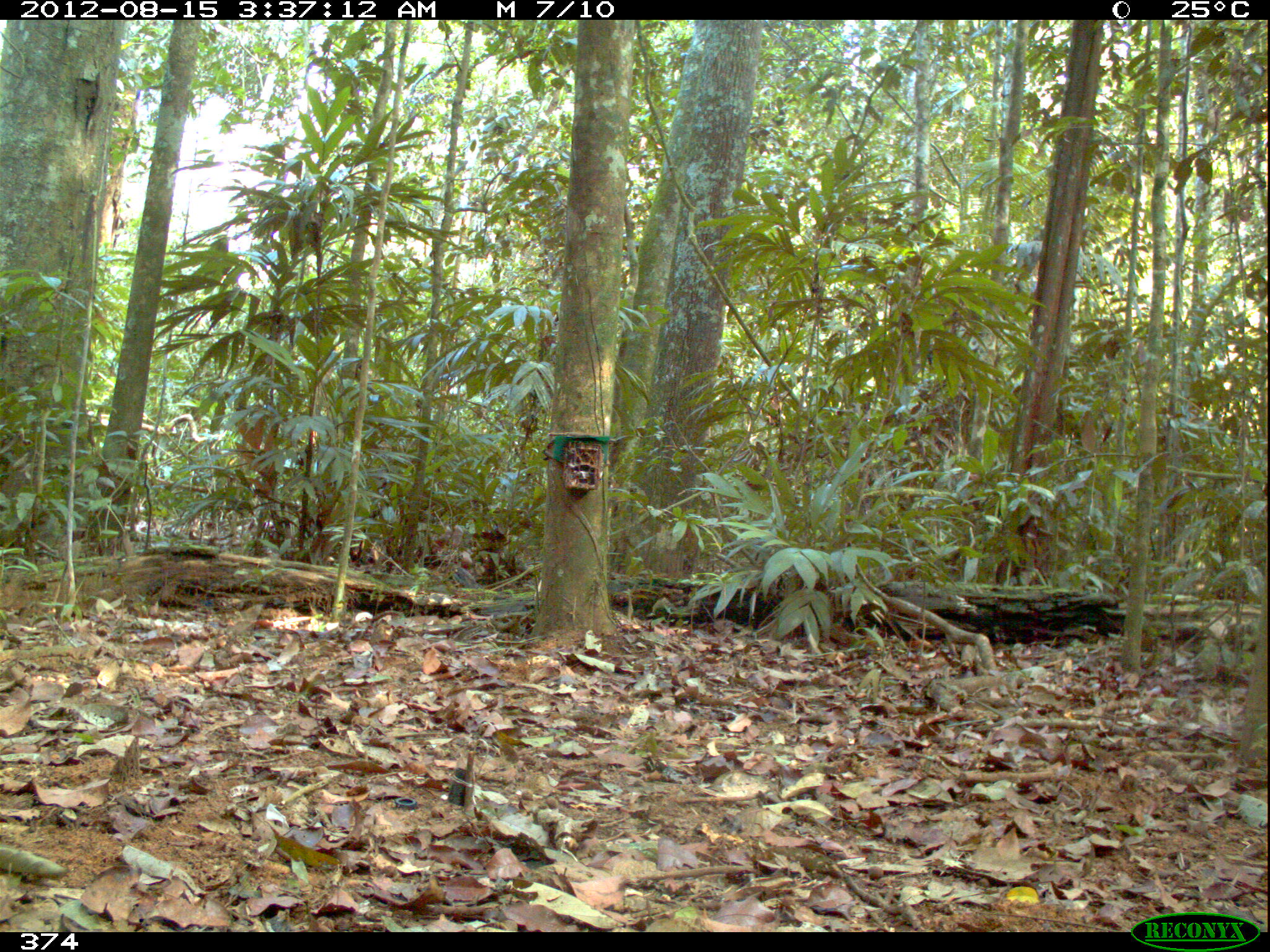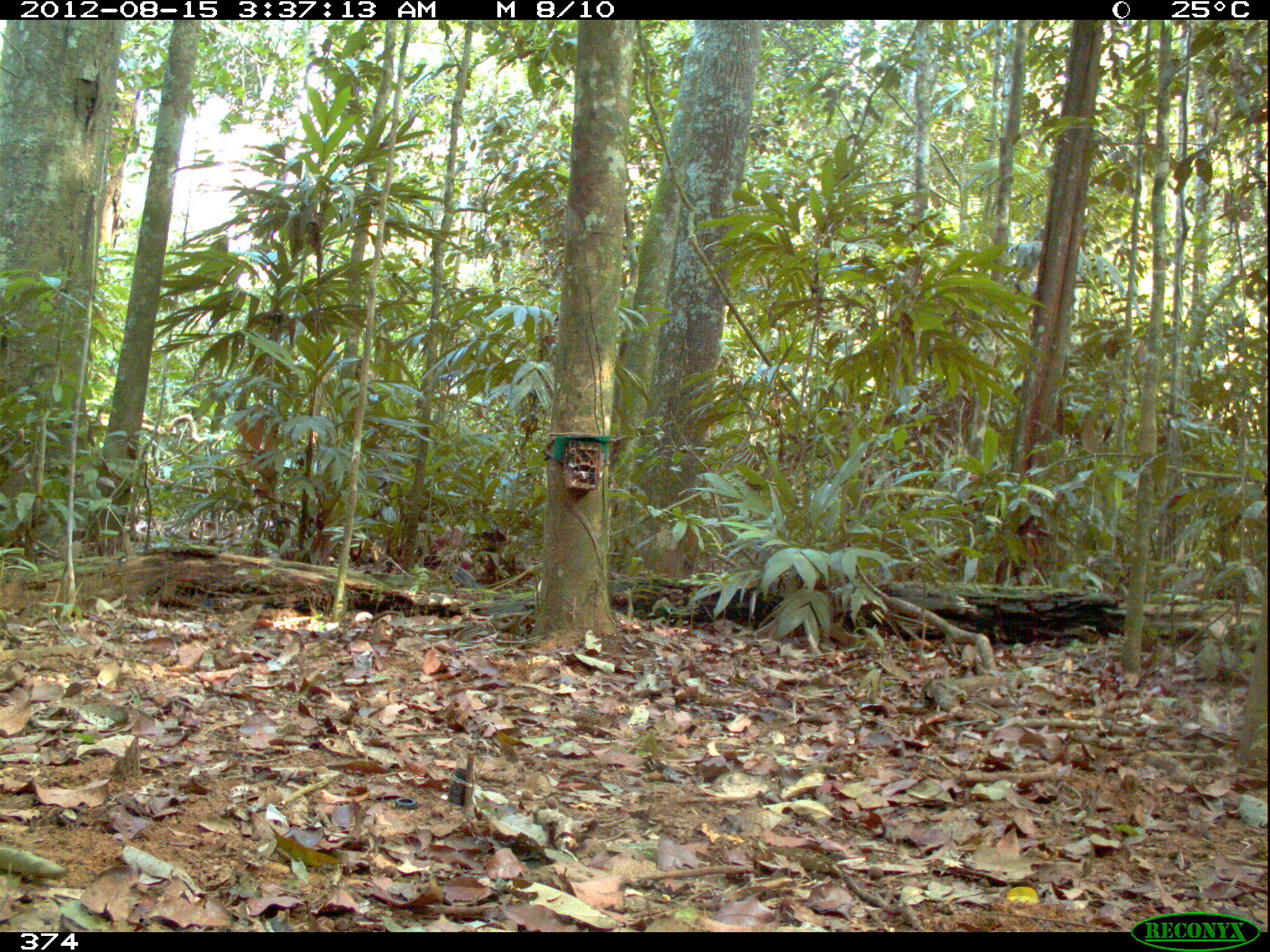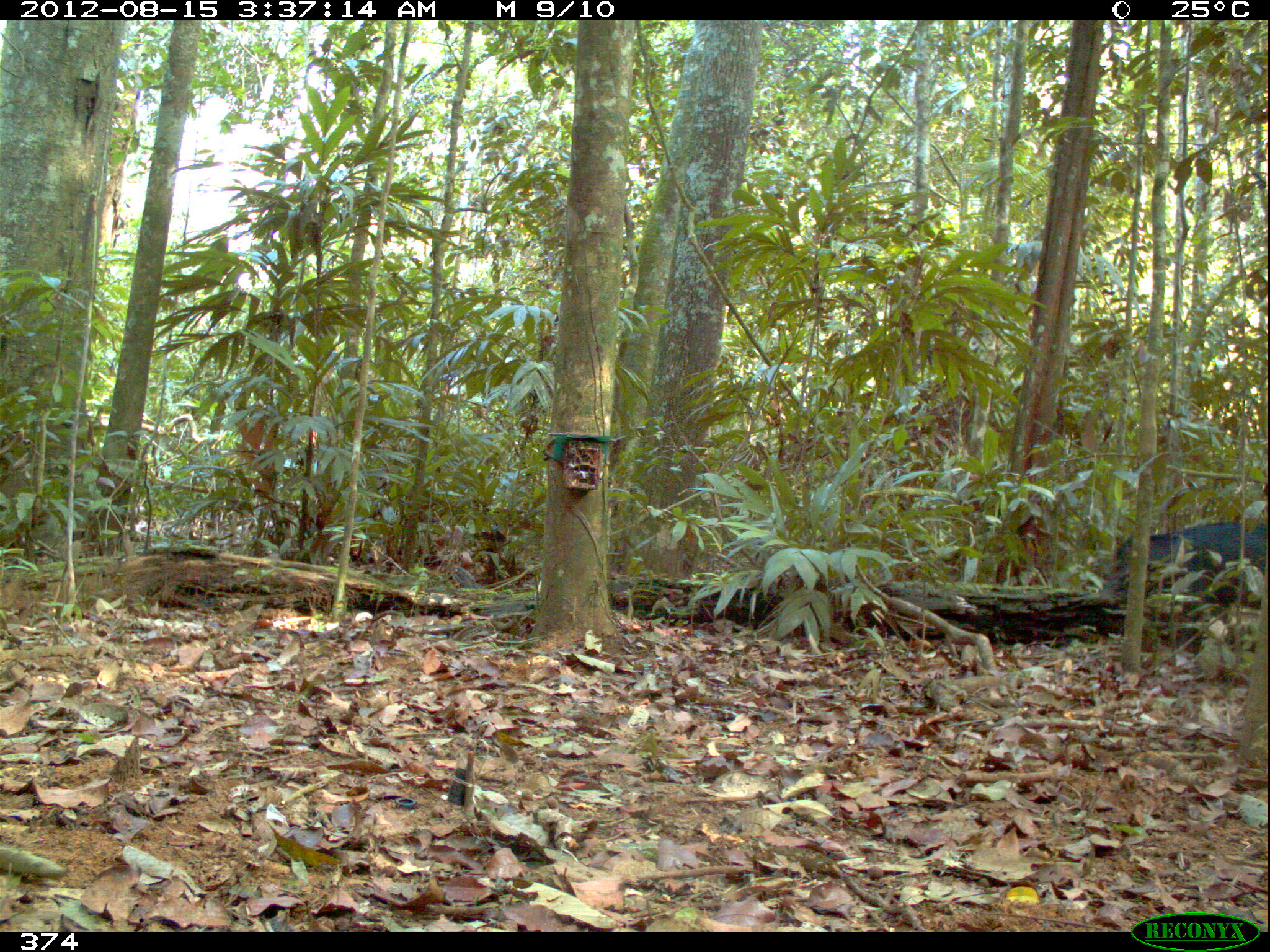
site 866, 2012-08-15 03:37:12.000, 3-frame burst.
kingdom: Animalia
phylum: Chordata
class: Mammalia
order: Artiodactyla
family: Tayassuidae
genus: Tayassu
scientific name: Tayassu pecari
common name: white-lipped peccary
Tayassu pecari (white-lipped peccary).